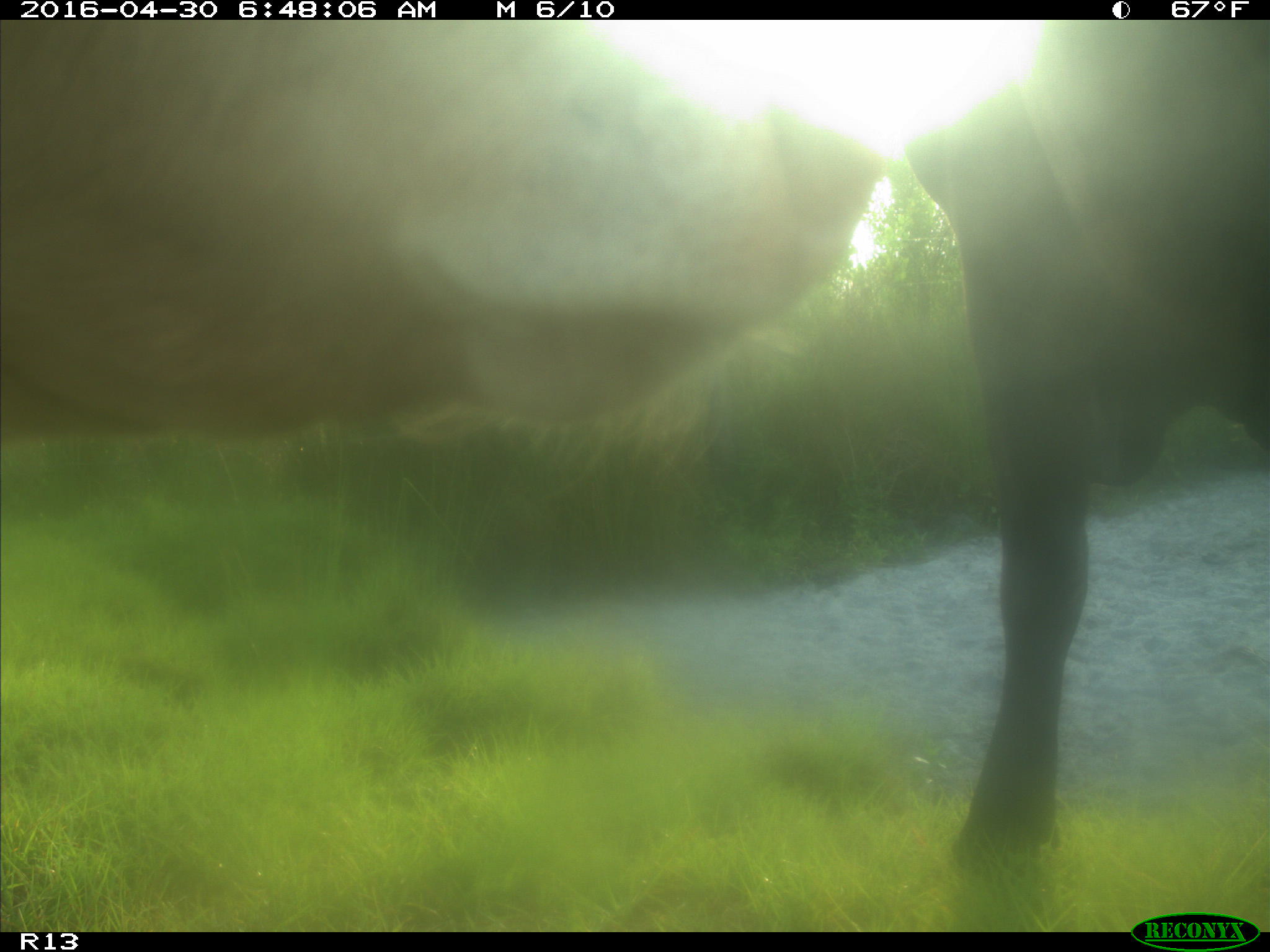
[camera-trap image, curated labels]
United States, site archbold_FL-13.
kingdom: Animalia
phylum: Chordata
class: Mammalia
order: Artiodactyla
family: Bovidae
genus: Bos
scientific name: Bos taurus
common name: domestic cow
Bos taurus (domestic cow).